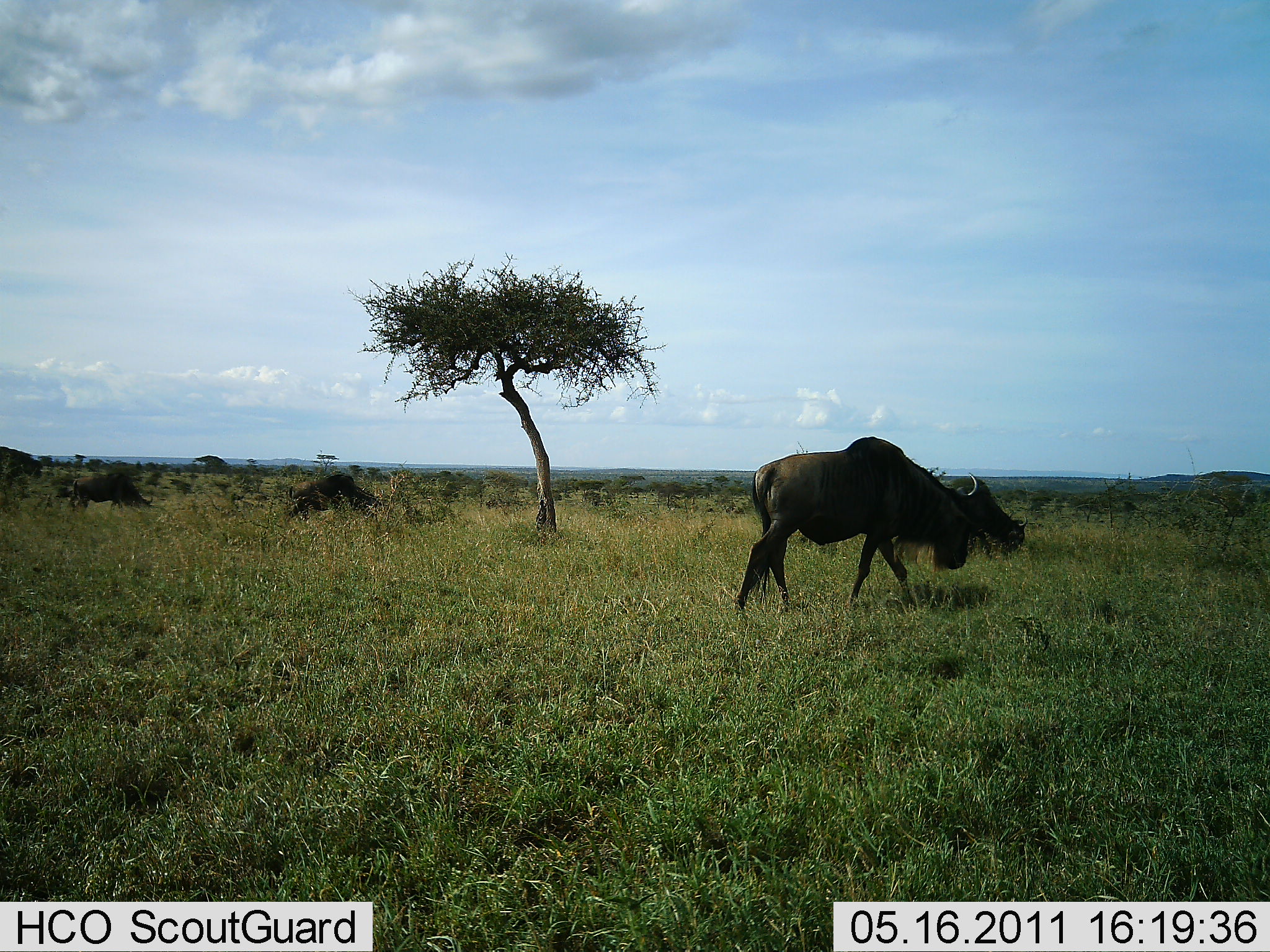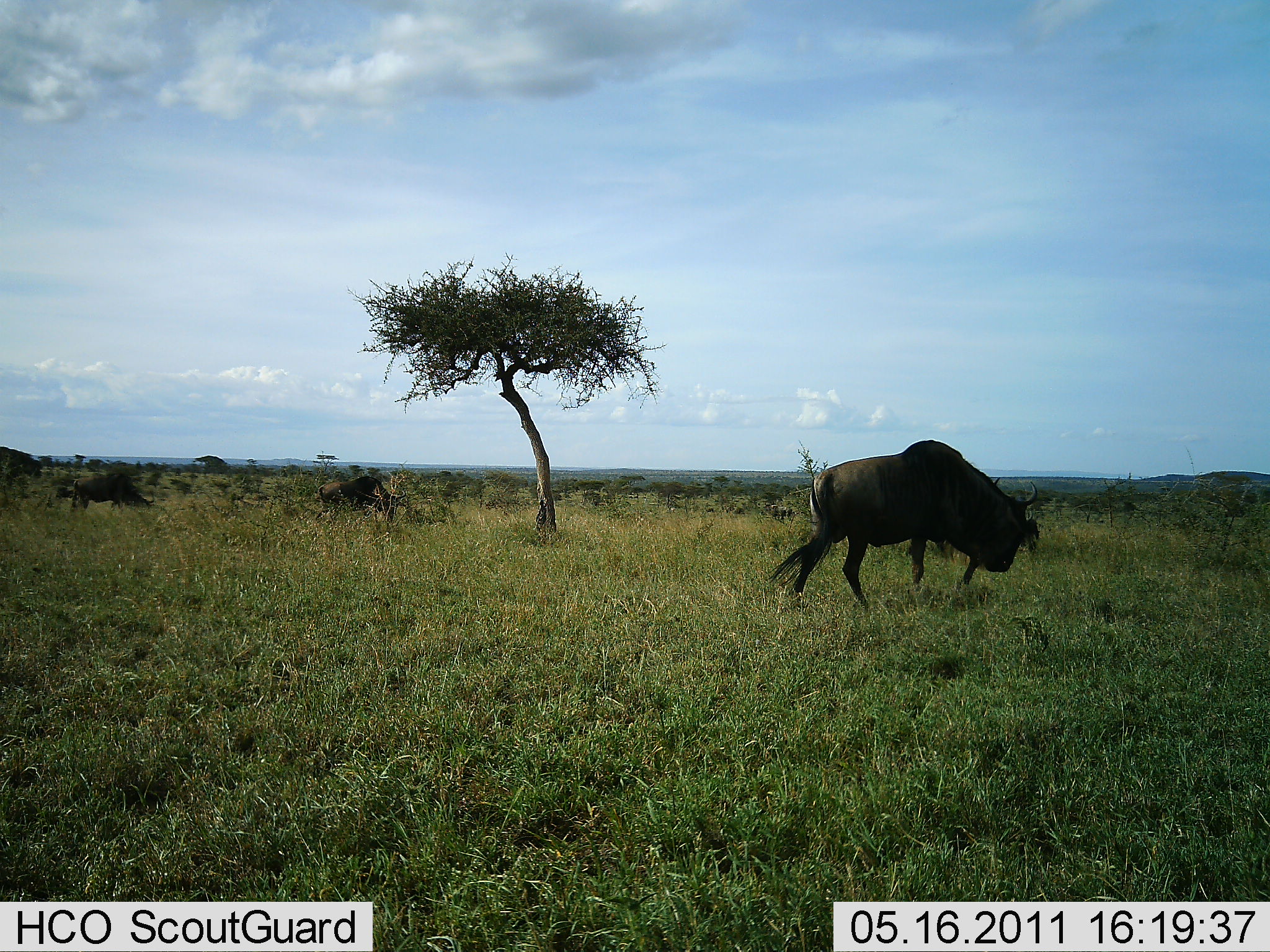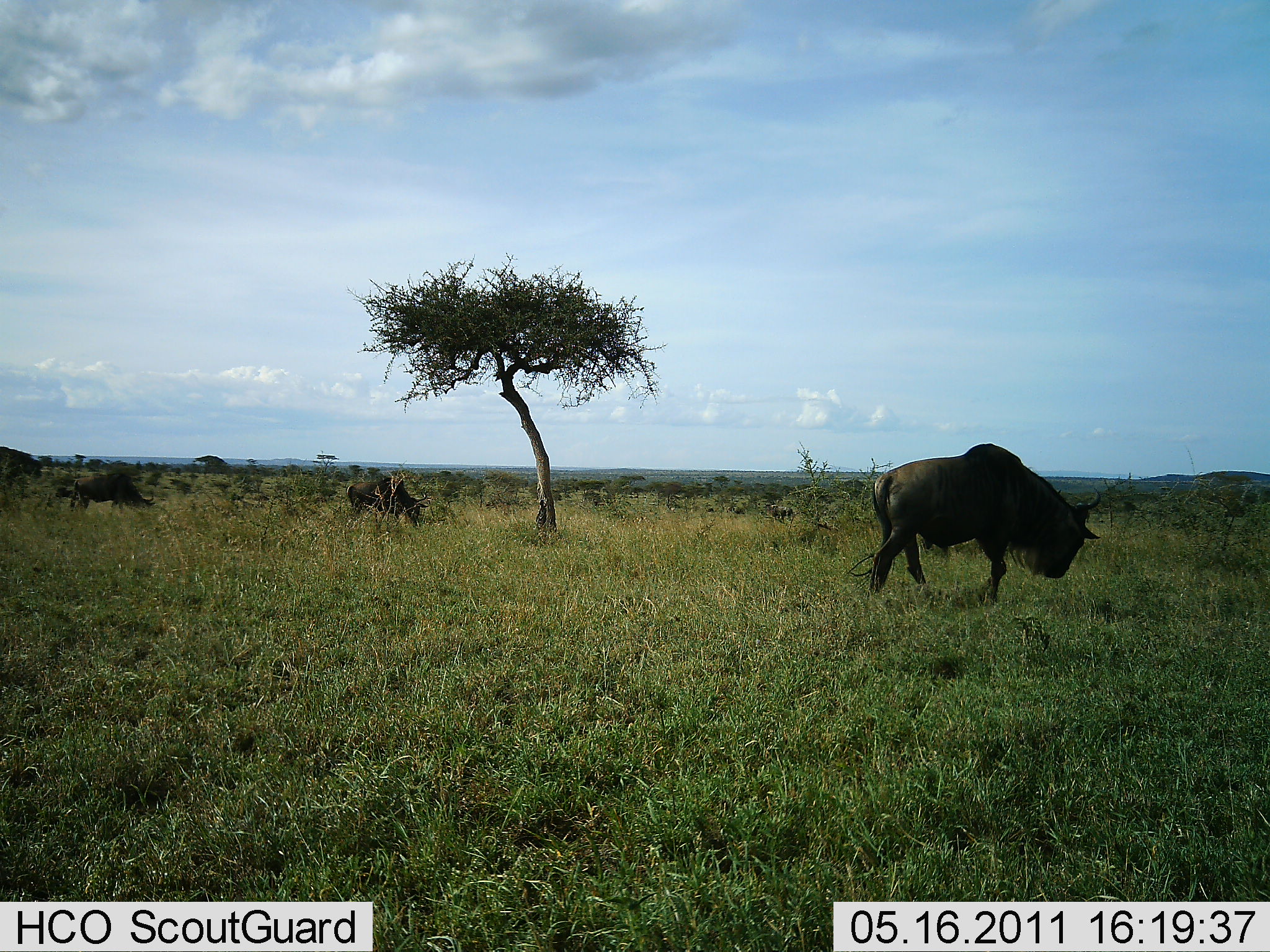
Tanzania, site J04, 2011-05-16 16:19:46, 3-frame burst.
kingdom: Animalia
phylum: Chordata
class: Mammalia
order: Artiodactyla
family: Bovidae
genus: Connochaetes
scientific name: Connochaetes taurinus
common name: blue wildebeest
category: wildebeest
Wildebeest (blue wildebeest) (Connochaetes taurinus), count 3. Behavior (volunteer vote fractions): standing 25%, resting 0%, moving 92%, interacting 0%. Young present (vote fraction): 0%. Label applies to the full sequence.